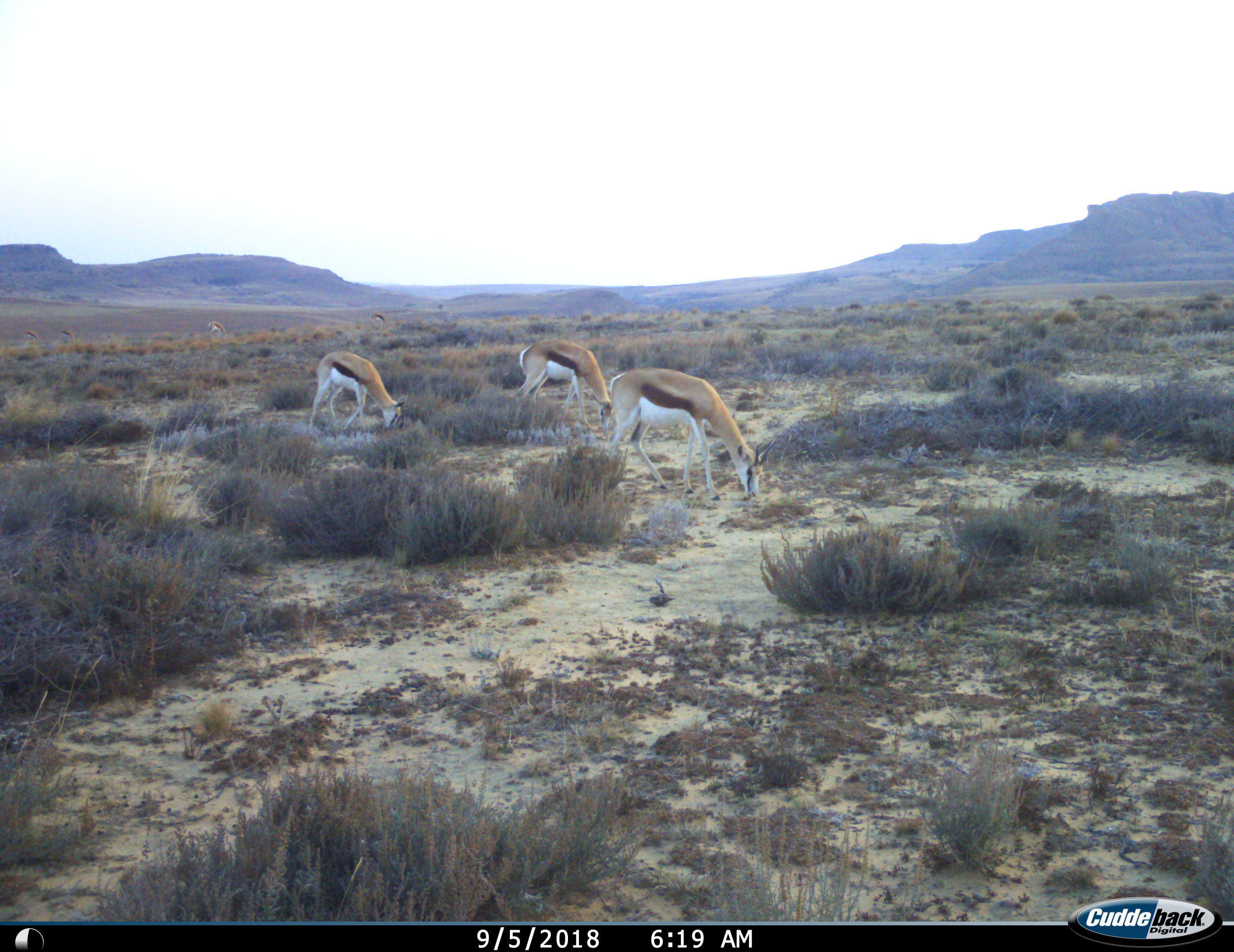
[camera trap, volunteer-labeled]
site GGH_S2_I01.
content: unidentified animal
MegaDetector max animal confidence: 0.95